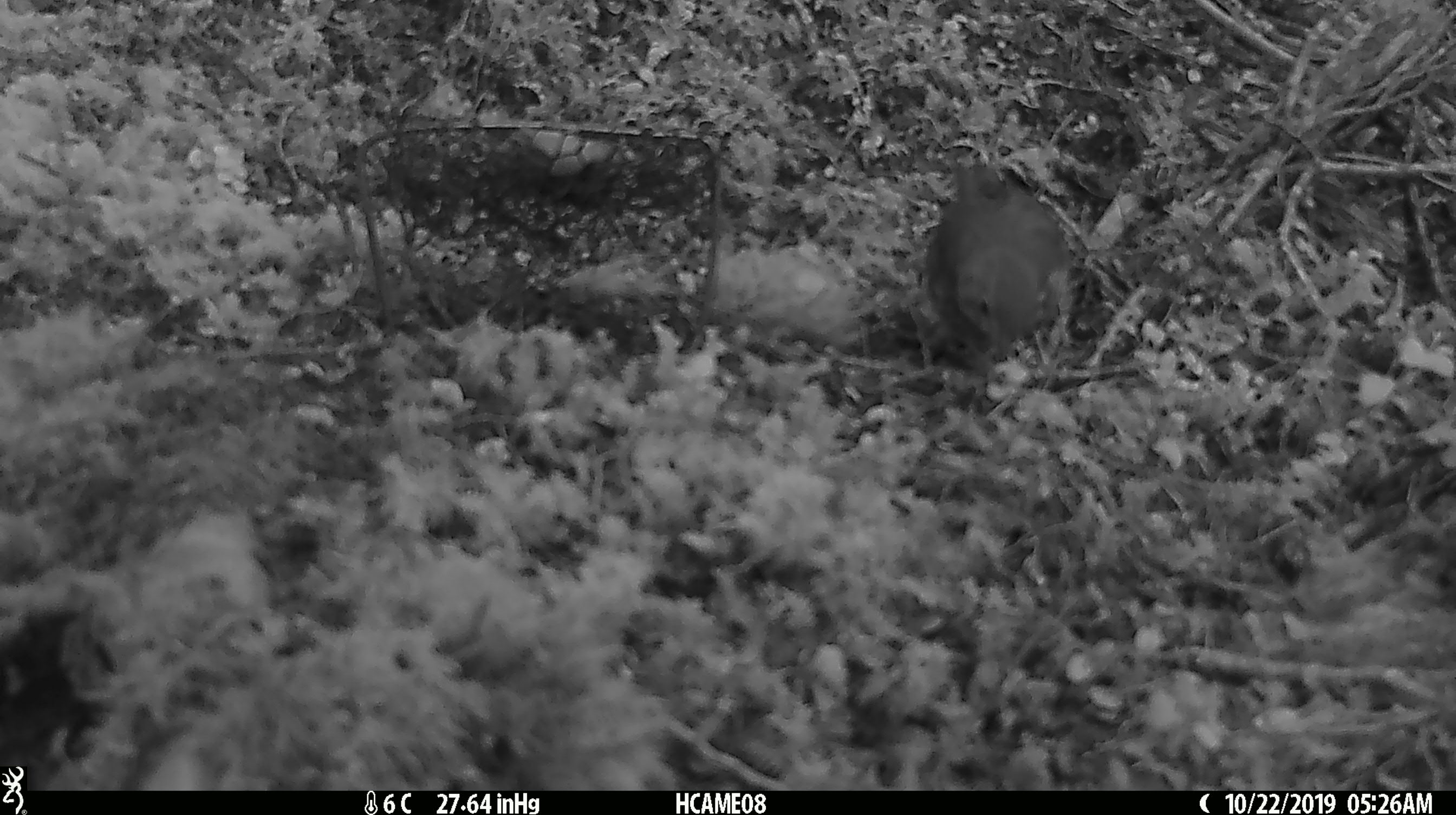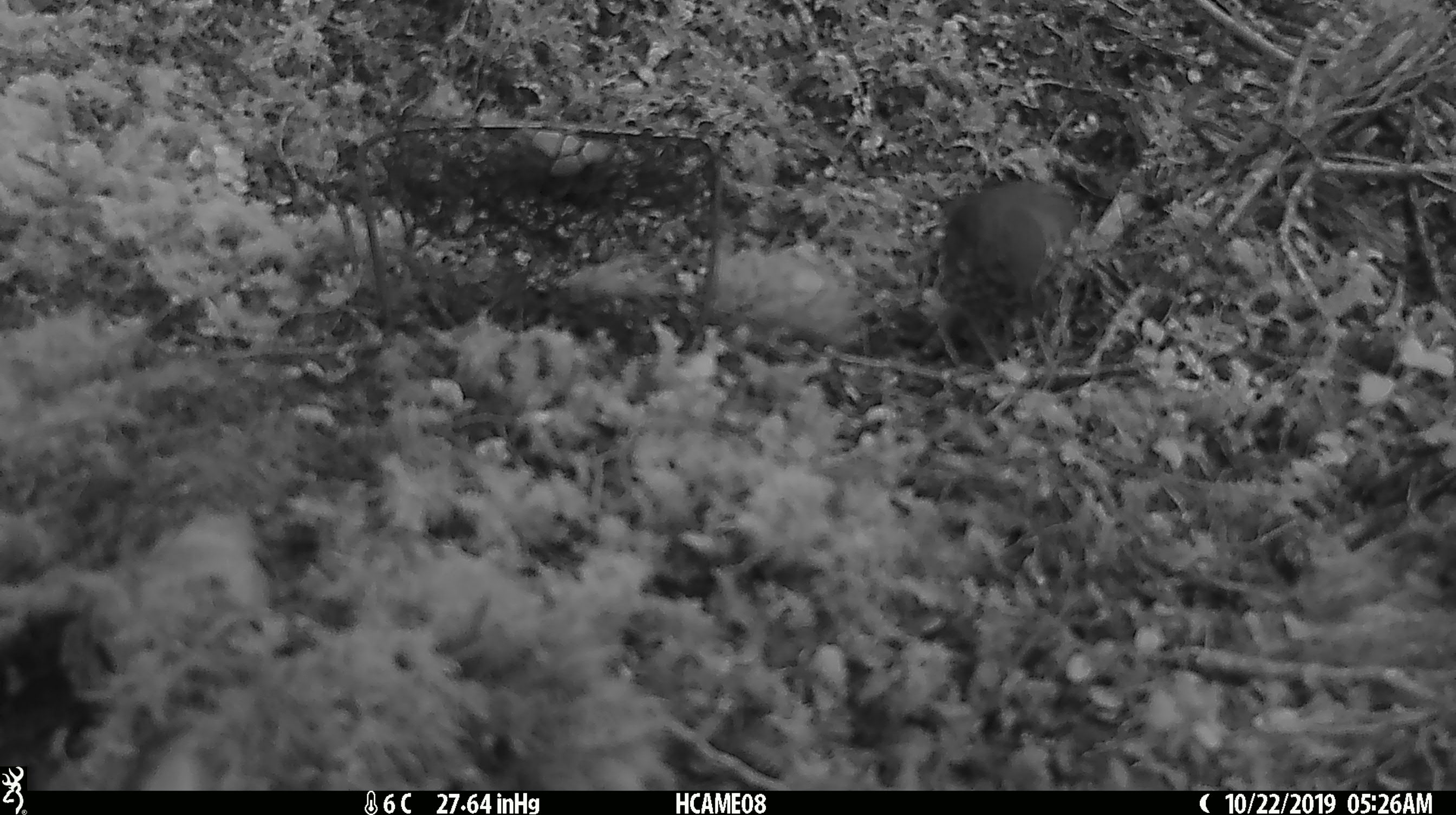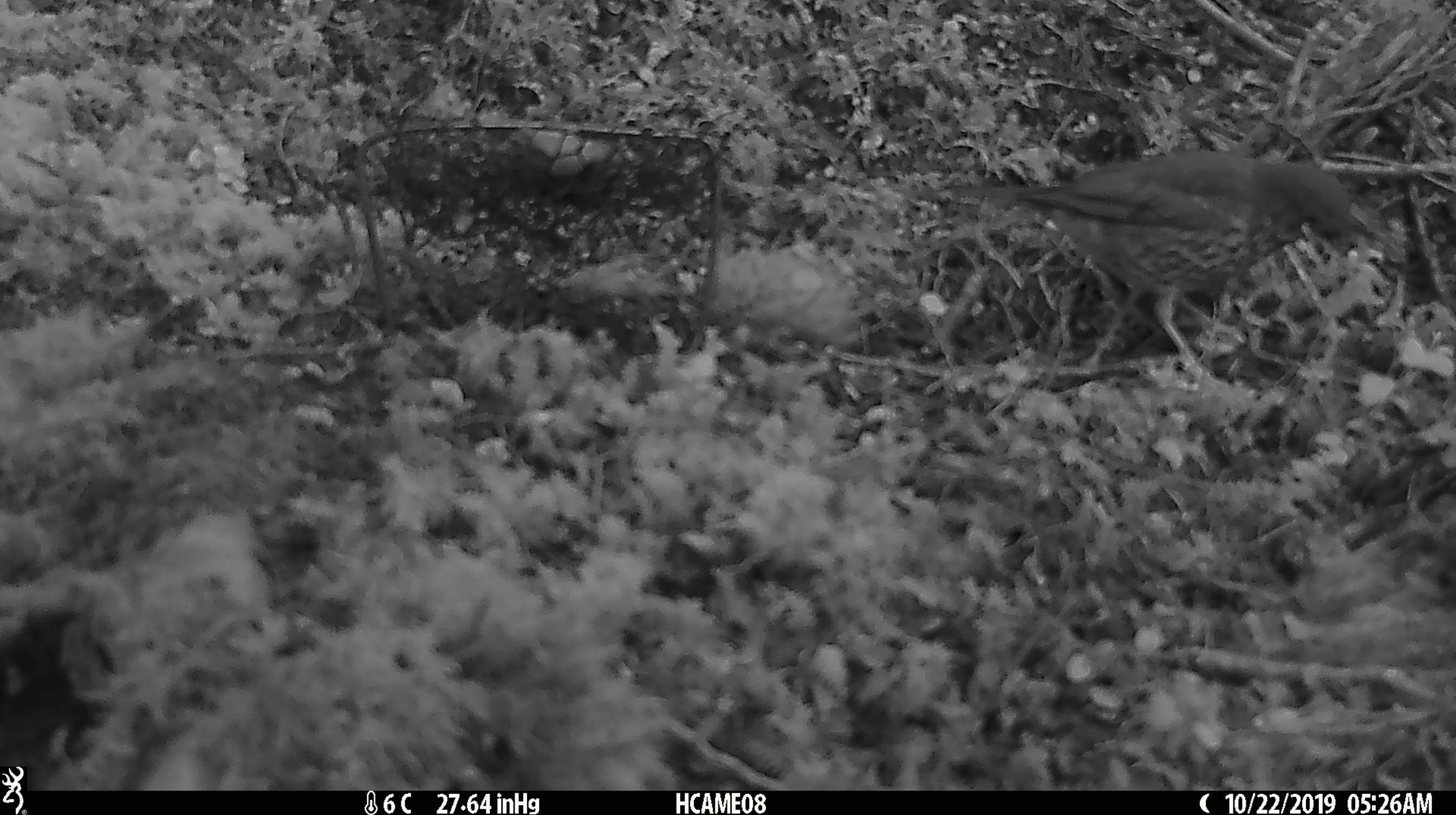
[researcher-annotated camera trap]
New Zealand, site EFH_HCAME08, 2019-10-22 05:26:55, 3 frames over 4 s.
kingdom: Animalia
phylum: Chordata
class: Aves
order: Passeriformes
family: Turdidae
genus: Turdus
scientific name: Turdus philomelos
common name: song thrush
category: thrush